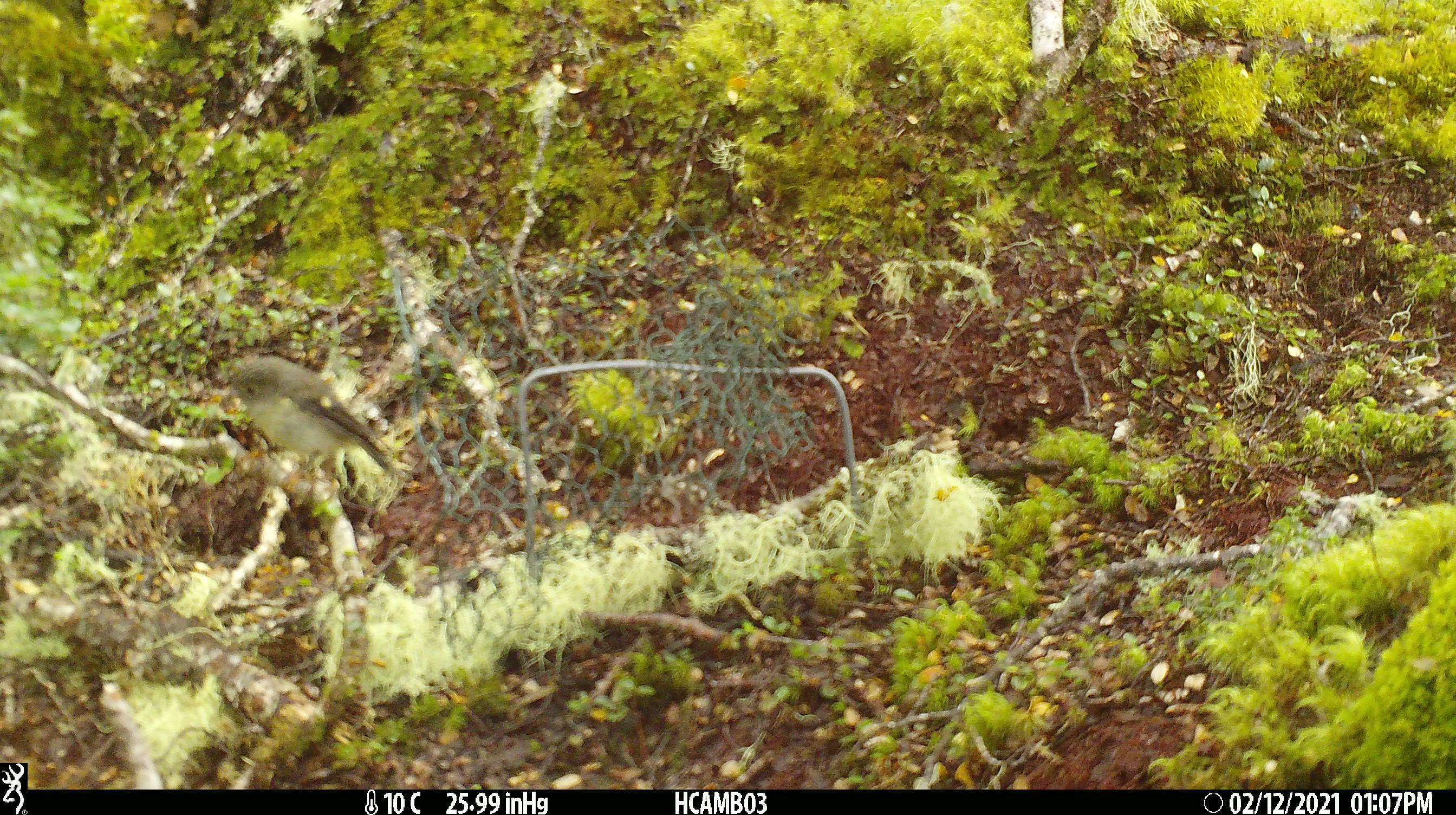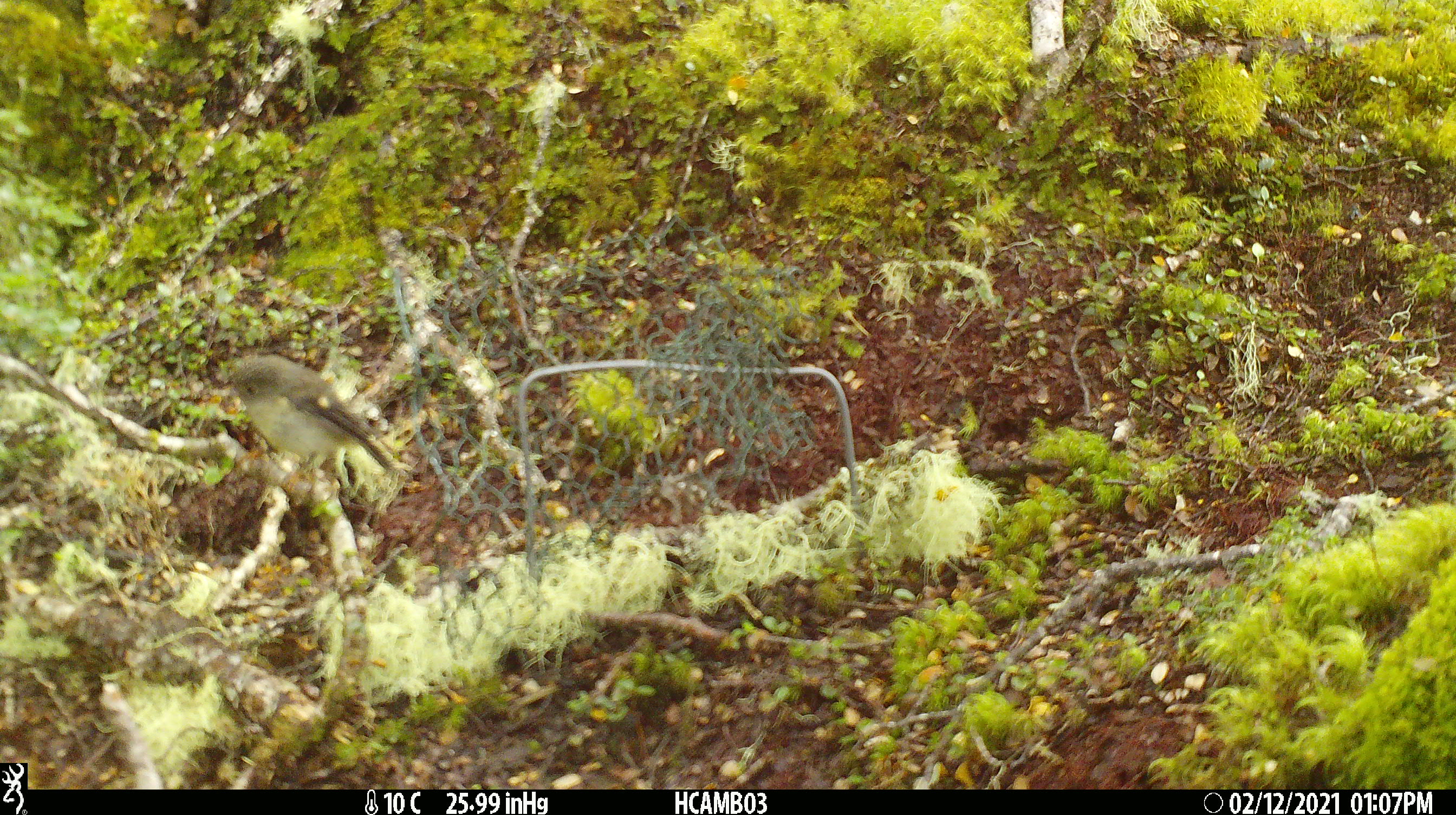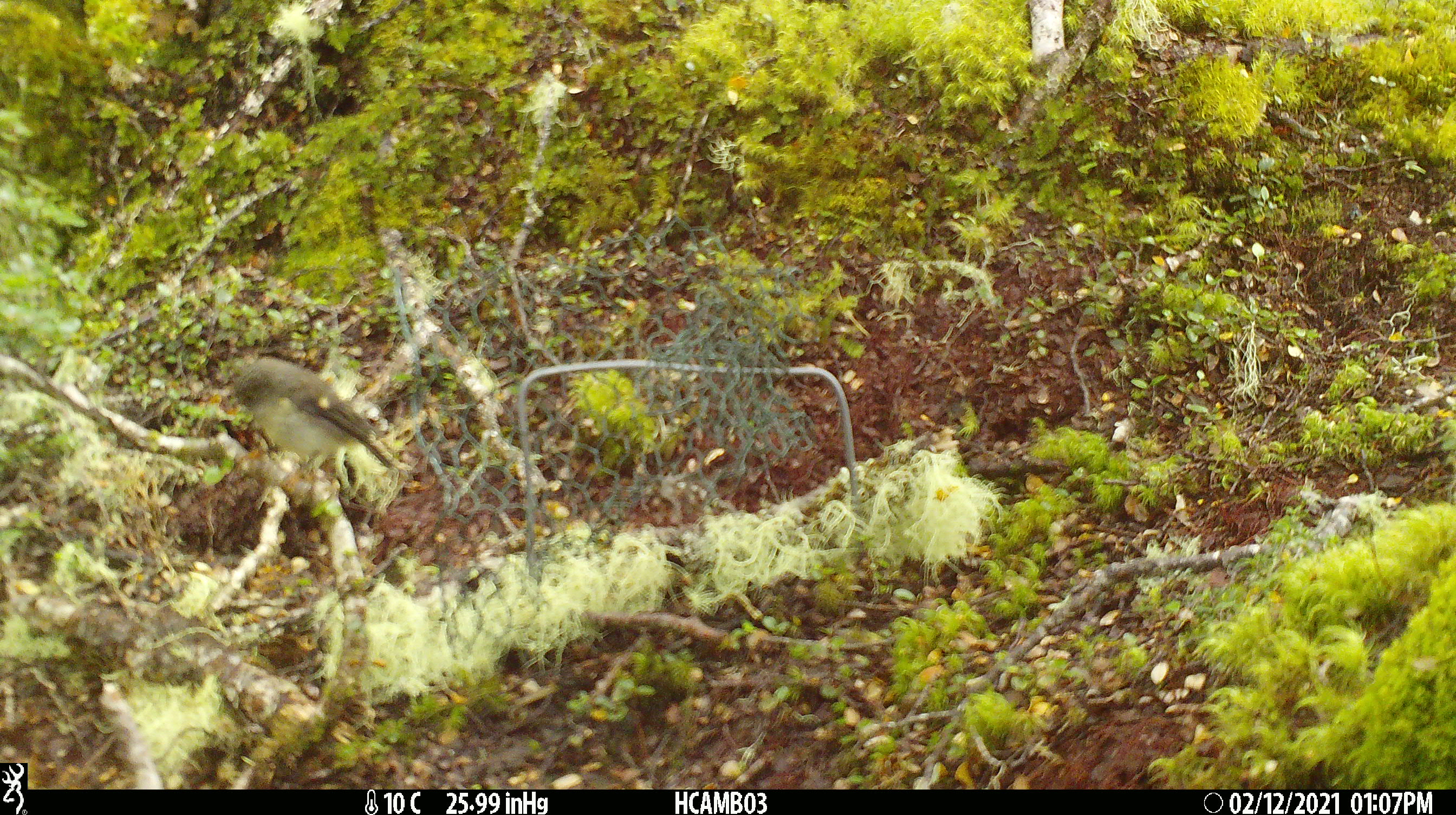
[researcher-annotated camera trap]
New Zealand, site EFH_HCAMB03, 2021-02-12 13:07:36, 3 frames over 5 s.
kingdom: Animalia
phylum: Chordata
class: Aves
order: Passeriformes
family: Petroicidae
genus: Petroica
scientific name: Petroica macrocephala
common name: tomtit